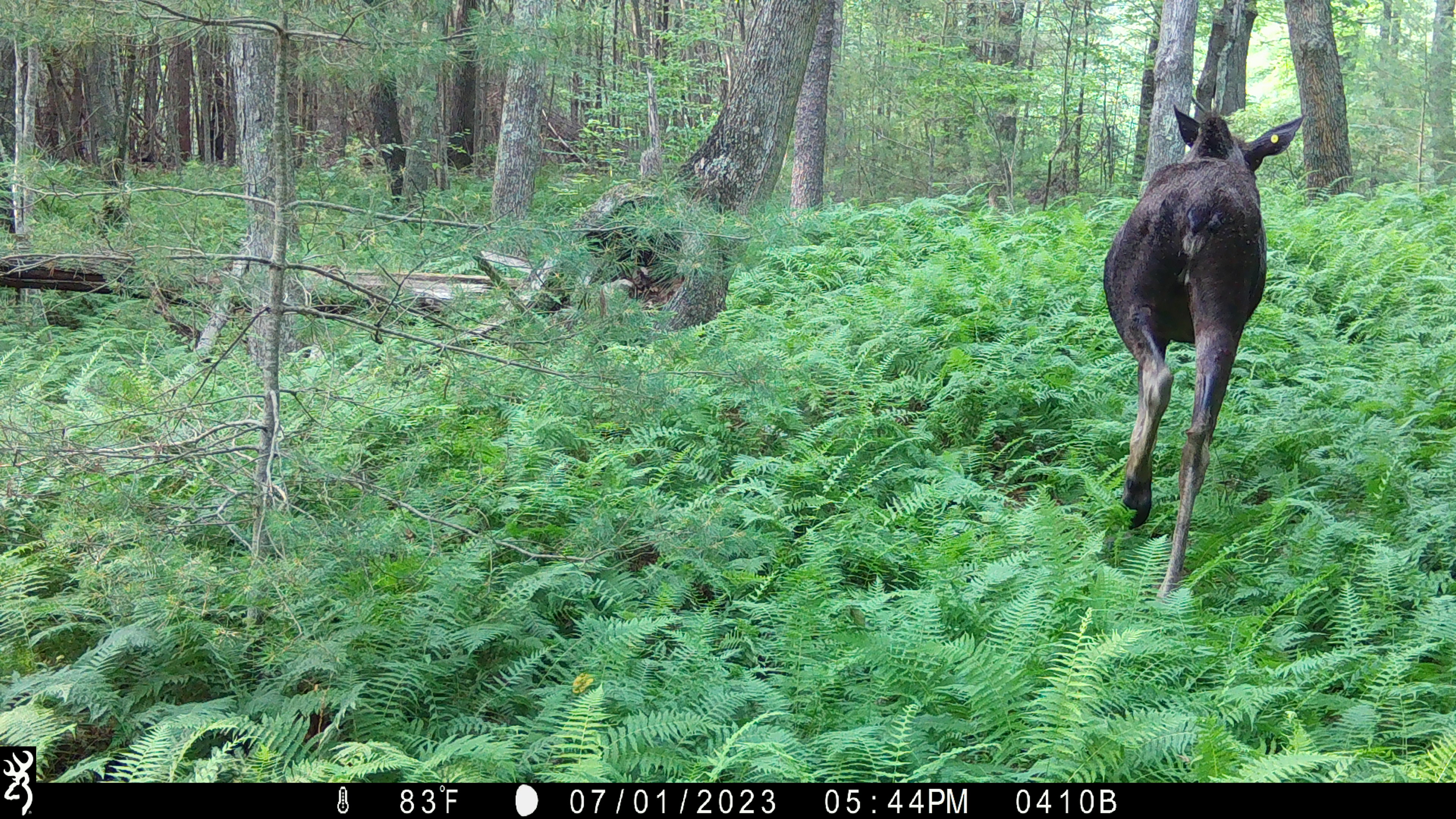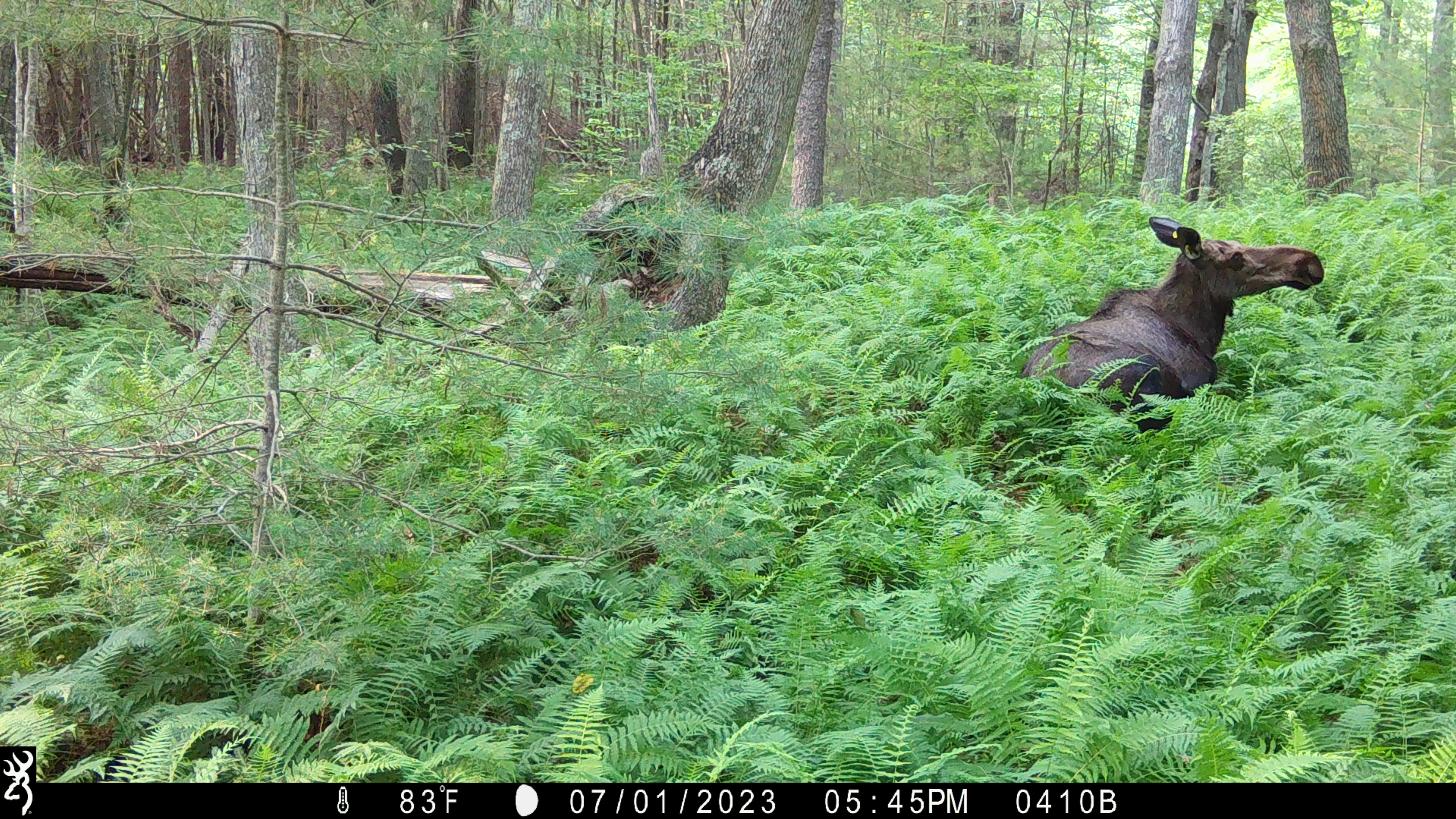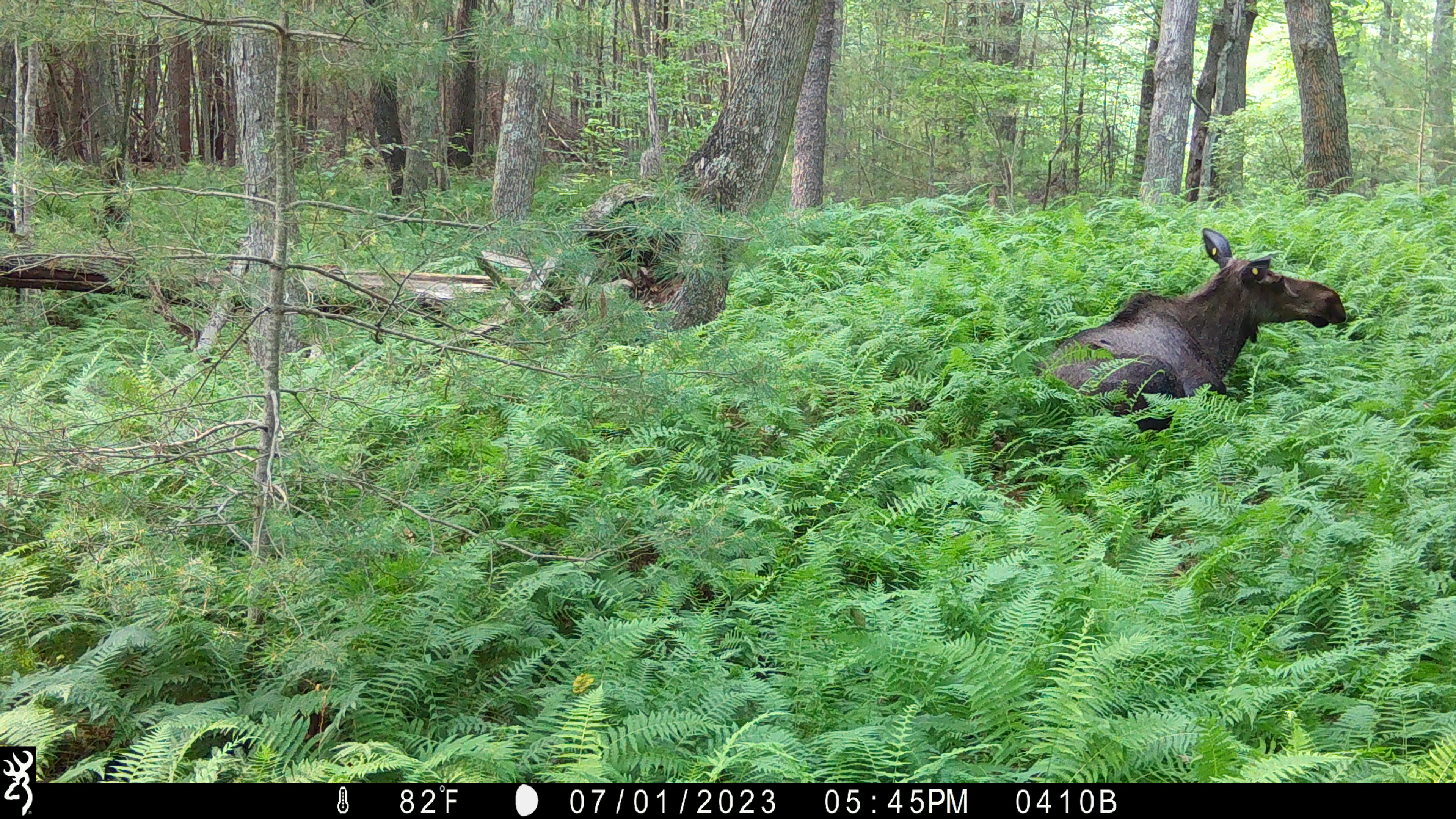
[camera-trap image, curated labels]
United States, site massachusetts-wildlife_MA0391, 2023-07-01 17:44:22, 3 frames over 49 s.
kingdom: Animalia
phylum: Chordata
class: Mammalia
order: Artiodactyla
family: Cervidae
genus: Alces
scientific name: Alces alces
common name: moose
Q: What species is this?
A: Moose (Alces alces).